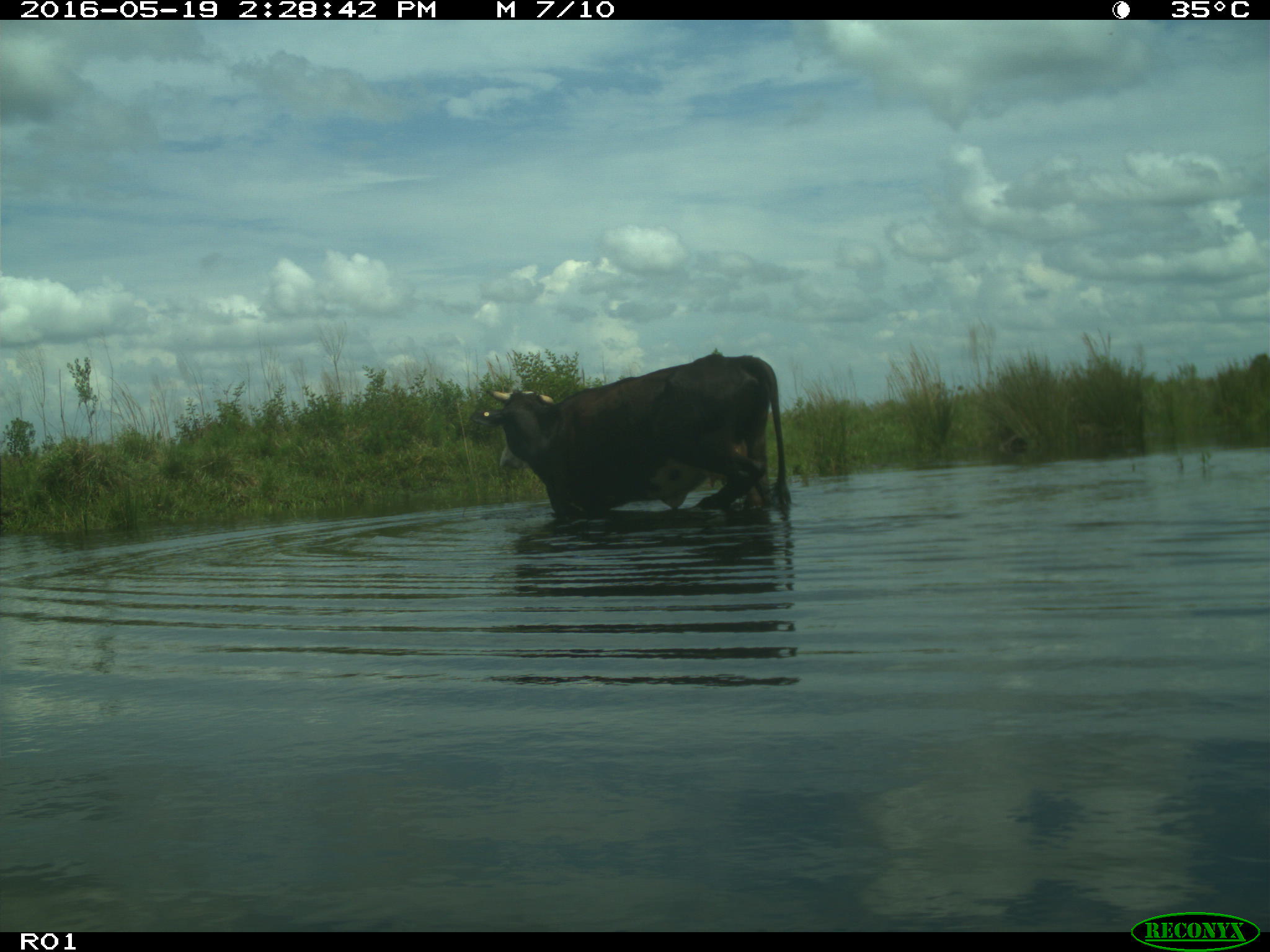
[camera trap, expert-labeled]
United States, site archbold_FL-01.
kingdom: Animalia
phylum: Chordata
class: Mammalia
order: Artiodactyla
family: Bovidae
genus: Bos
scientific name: Bos taurus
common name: domestic cow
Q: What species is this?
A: Bos taurus (domestic cow).